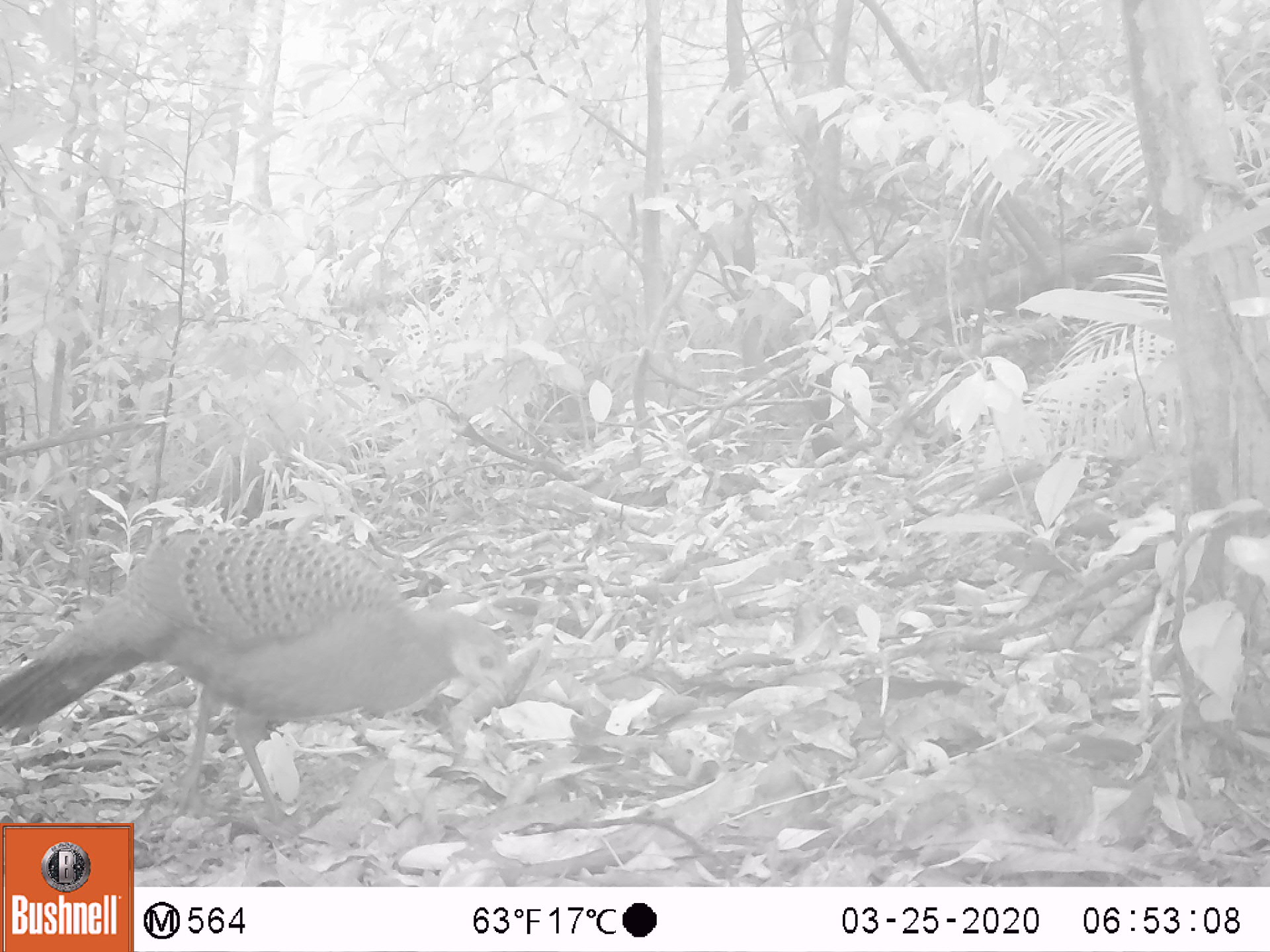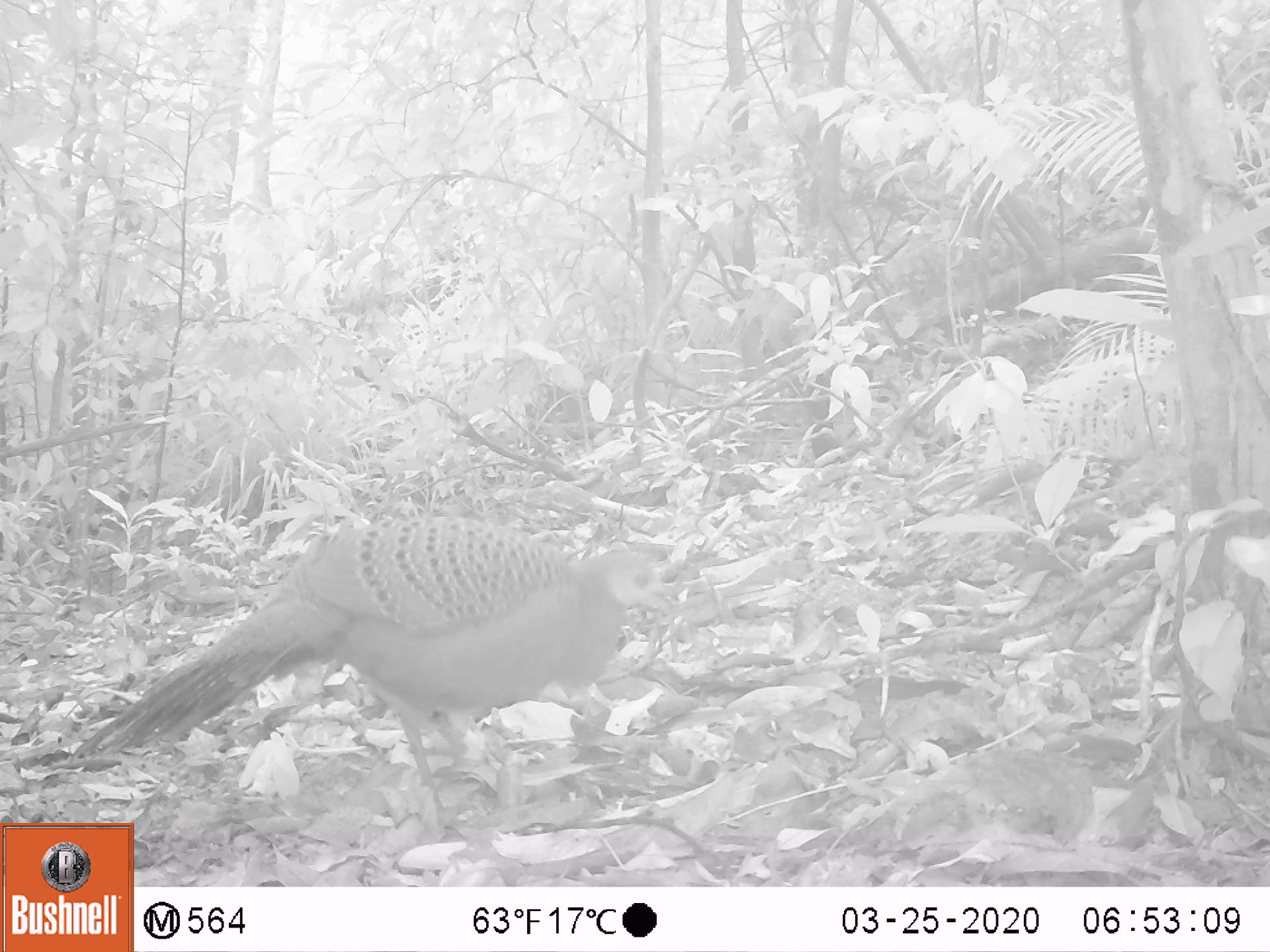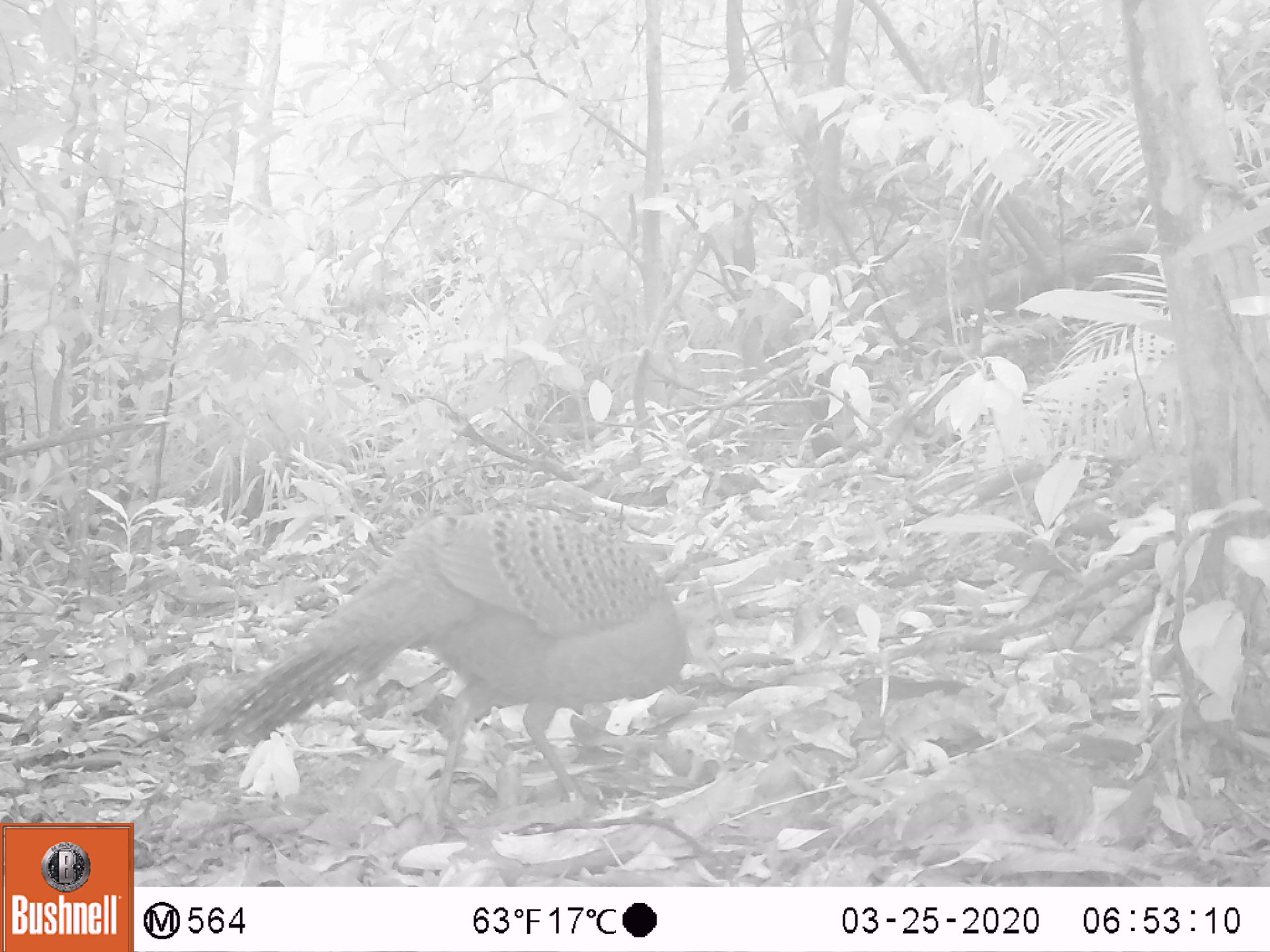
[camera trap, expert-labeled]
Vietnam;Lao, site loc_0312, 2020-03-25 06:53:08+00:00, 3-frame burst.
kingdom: Animalia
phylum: Chordata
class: Aves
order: Galliformes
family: Phasianidae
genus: Polyplectron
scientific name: Polyplectron bicalcaratum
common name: gray peacock-pheasant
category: grey peacock pheasant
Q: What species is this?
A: Grey peacock pheasant (gray peacock-pheasant) (Polyplectron bicalcaratum).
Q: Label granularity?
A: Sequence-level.